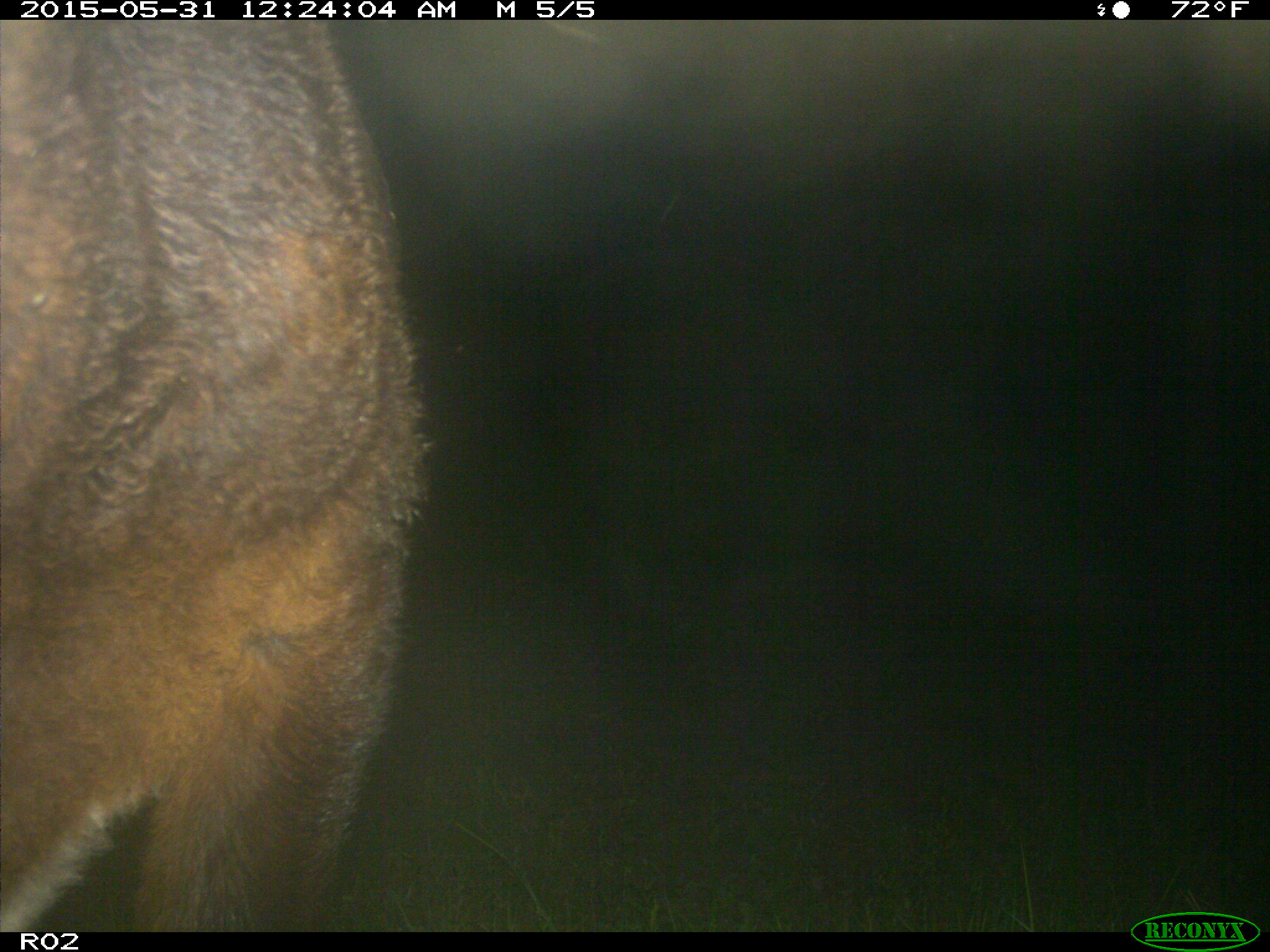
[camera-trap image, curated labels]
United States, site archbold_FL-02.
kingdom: Animalia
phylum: Chordata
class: Mammalia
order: Artiodactyla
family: Bovidae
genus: Bos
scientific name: Bos taurus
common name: domestic cow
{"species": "Bos taurus (domestic cow)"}